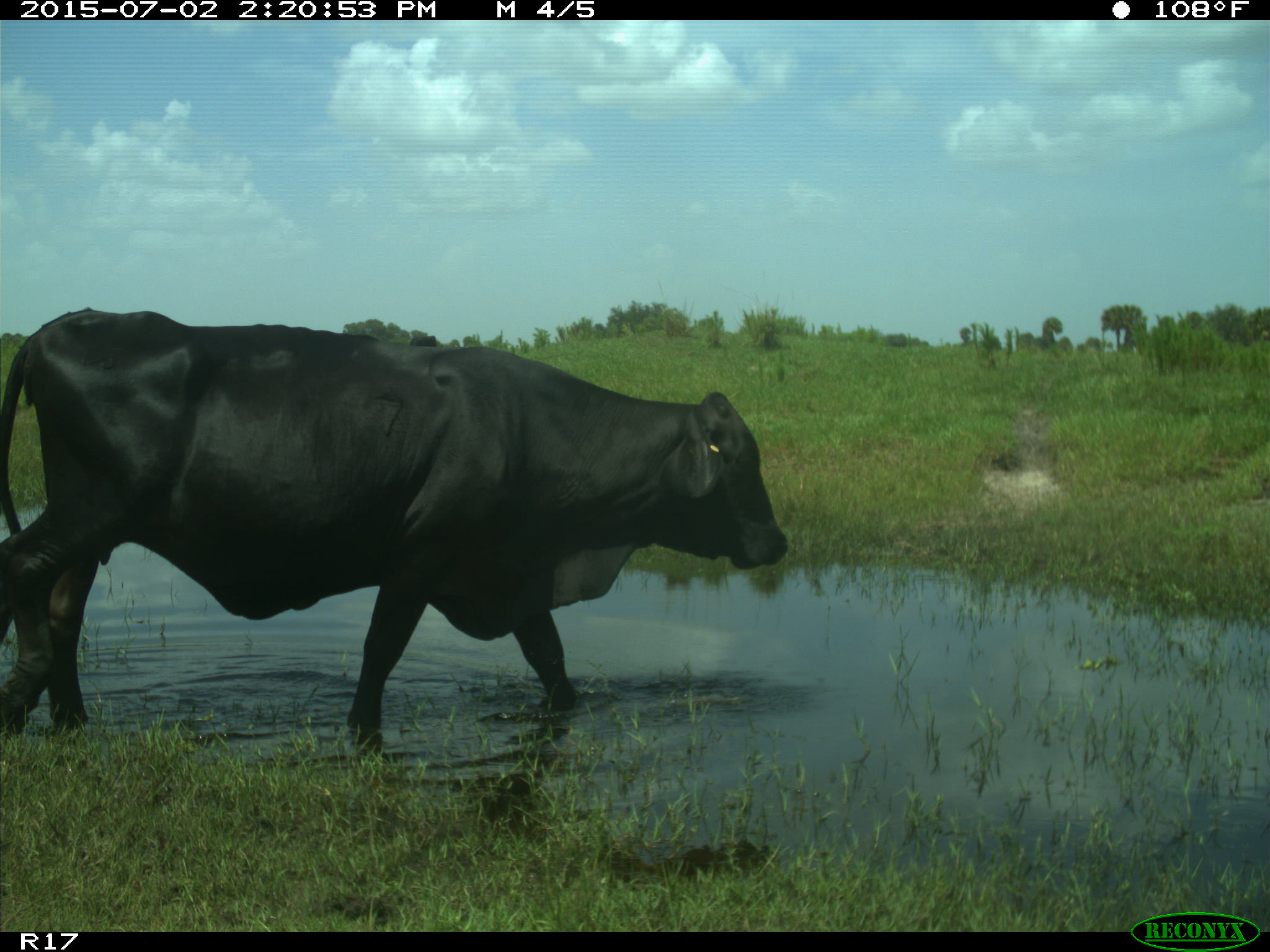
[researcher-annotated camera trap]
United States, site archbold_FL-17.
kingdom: Animalia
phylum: Chordata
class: Mammalia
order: Artiodactyla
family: Bovidae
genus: Bos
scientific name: Bos taurus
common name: domestic cow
Bos taurus (domestic cow).